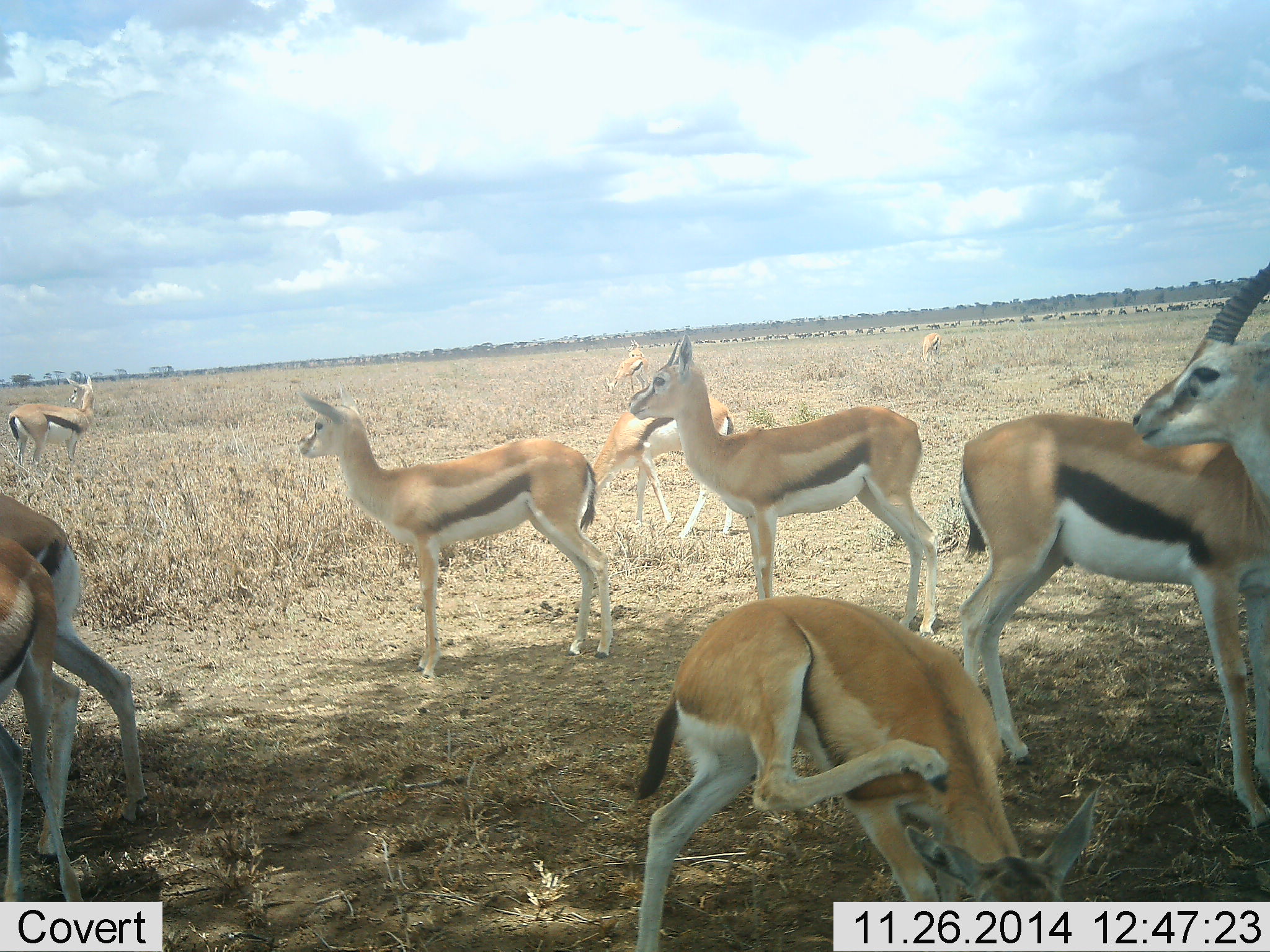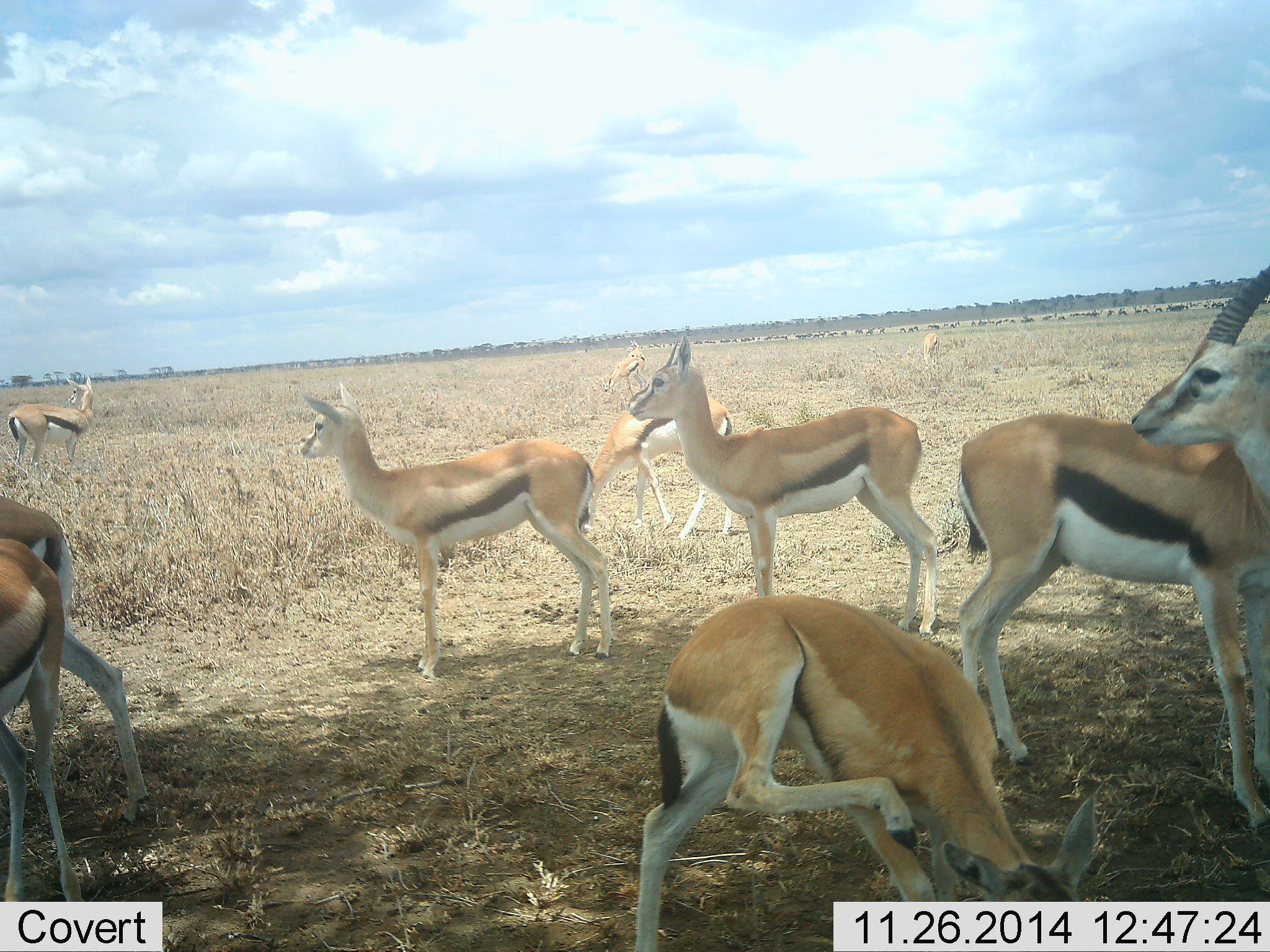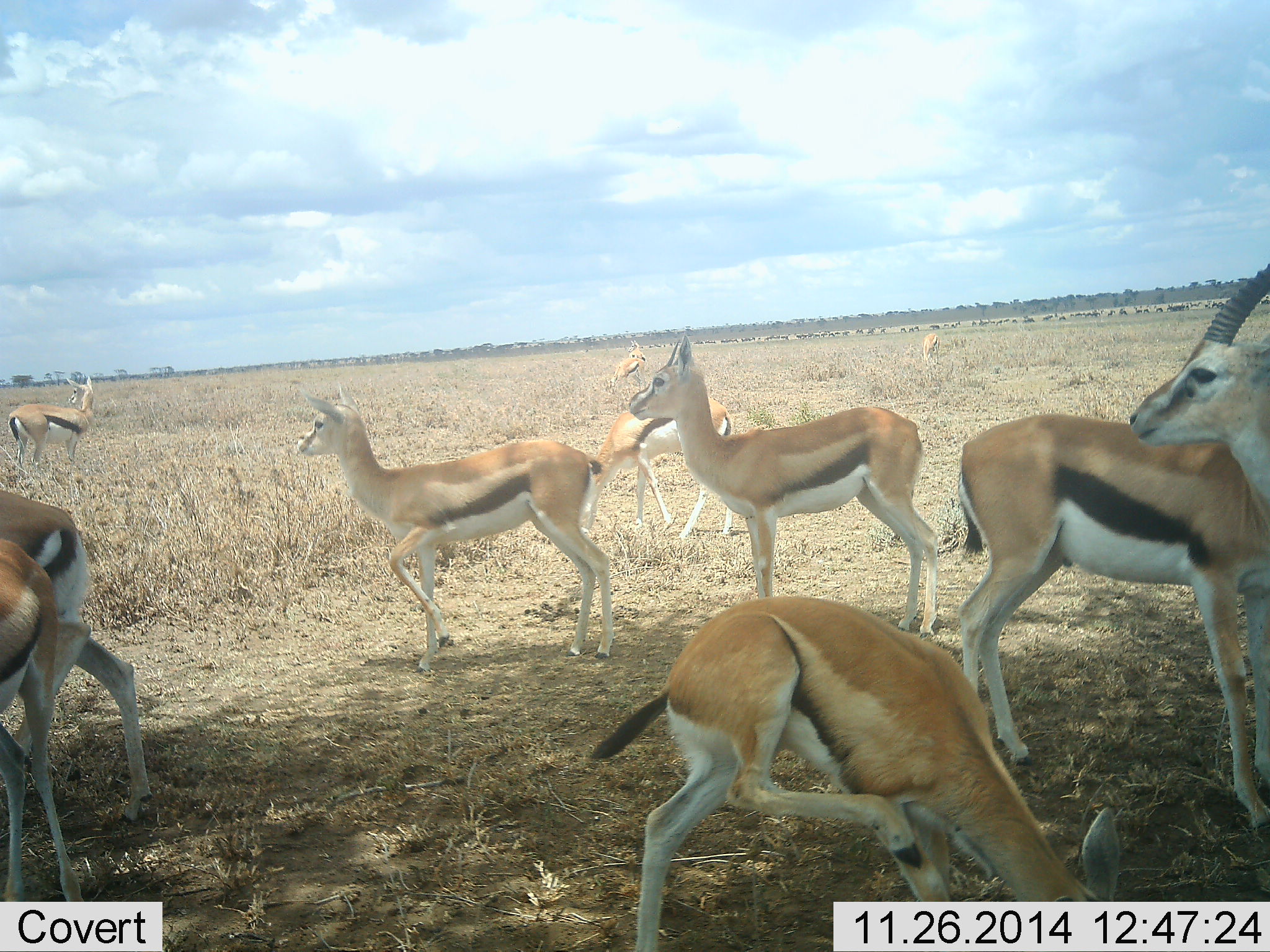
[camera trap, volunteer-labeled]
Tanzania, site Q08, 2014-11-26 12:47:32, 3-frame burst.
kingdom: Animalia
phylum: Chordata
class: Mammalia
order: Artiodactyla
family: Bovidae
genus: Eudorcas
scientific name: Eudorcas thomsonii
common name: thomson's gazelle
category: gazellethomsons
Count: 10.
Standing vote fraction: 90%.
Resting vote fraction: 10%.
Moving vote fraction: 10%.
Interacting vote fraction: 0%.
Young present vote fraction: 0%.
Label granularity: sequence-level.